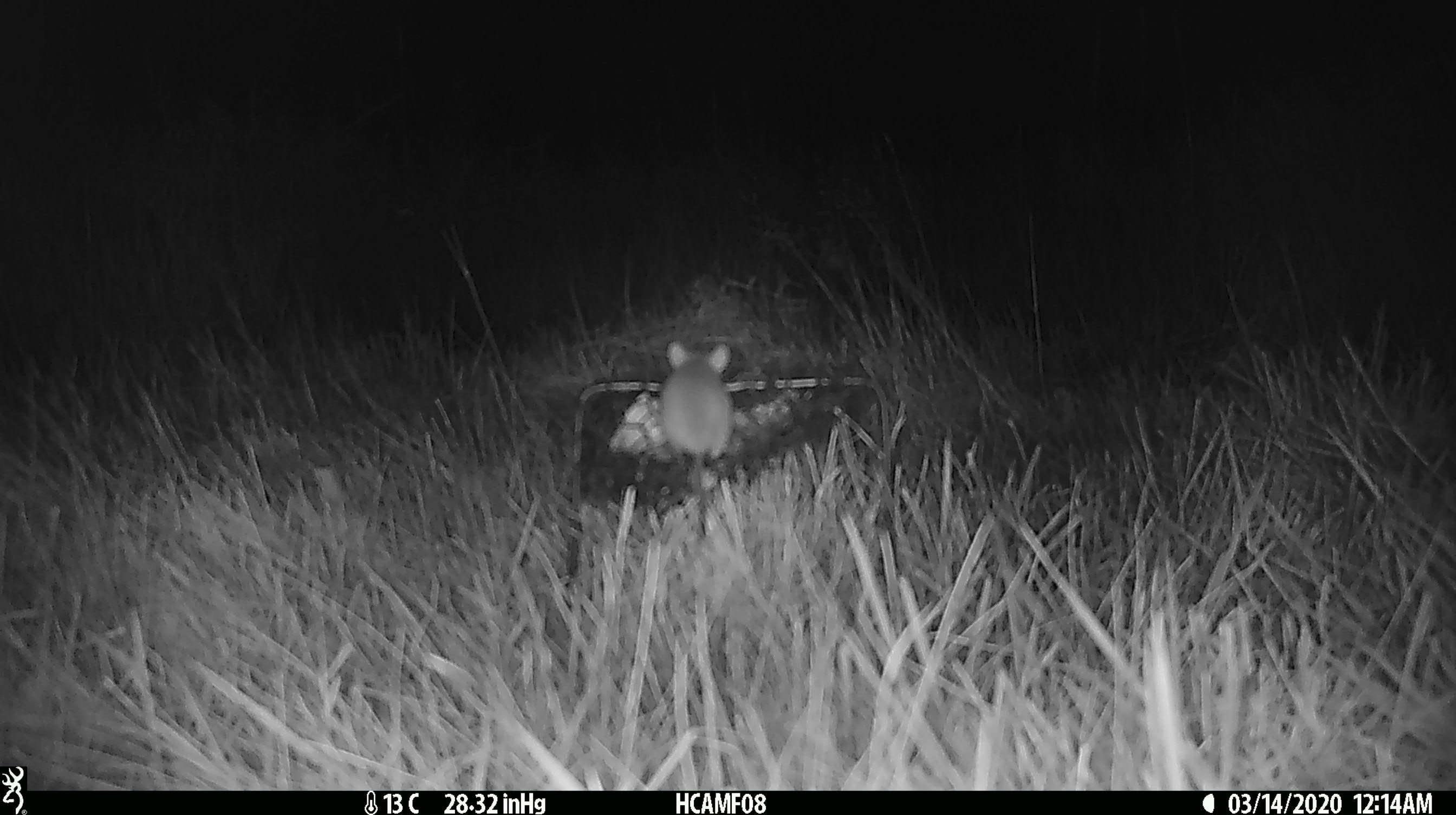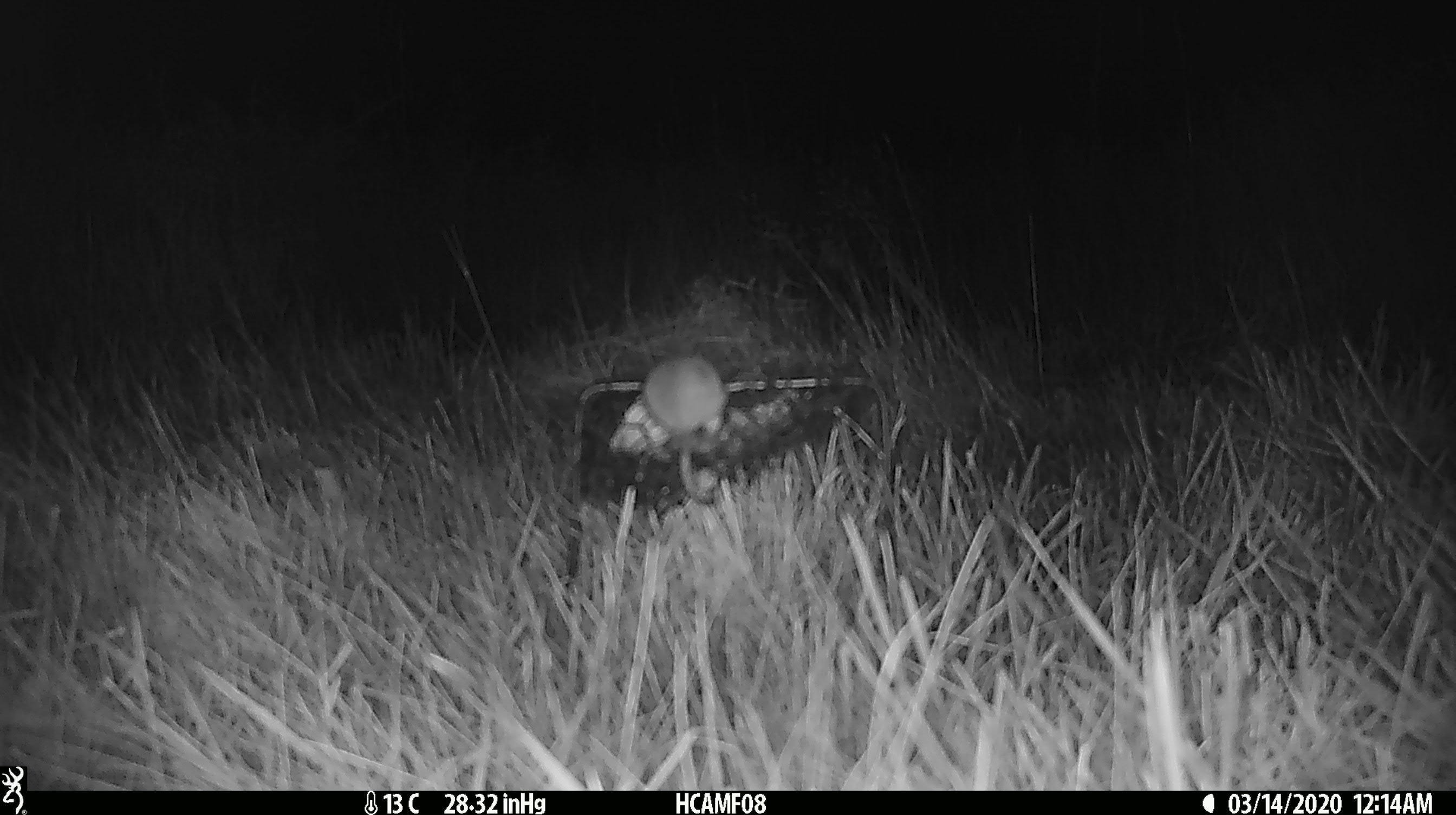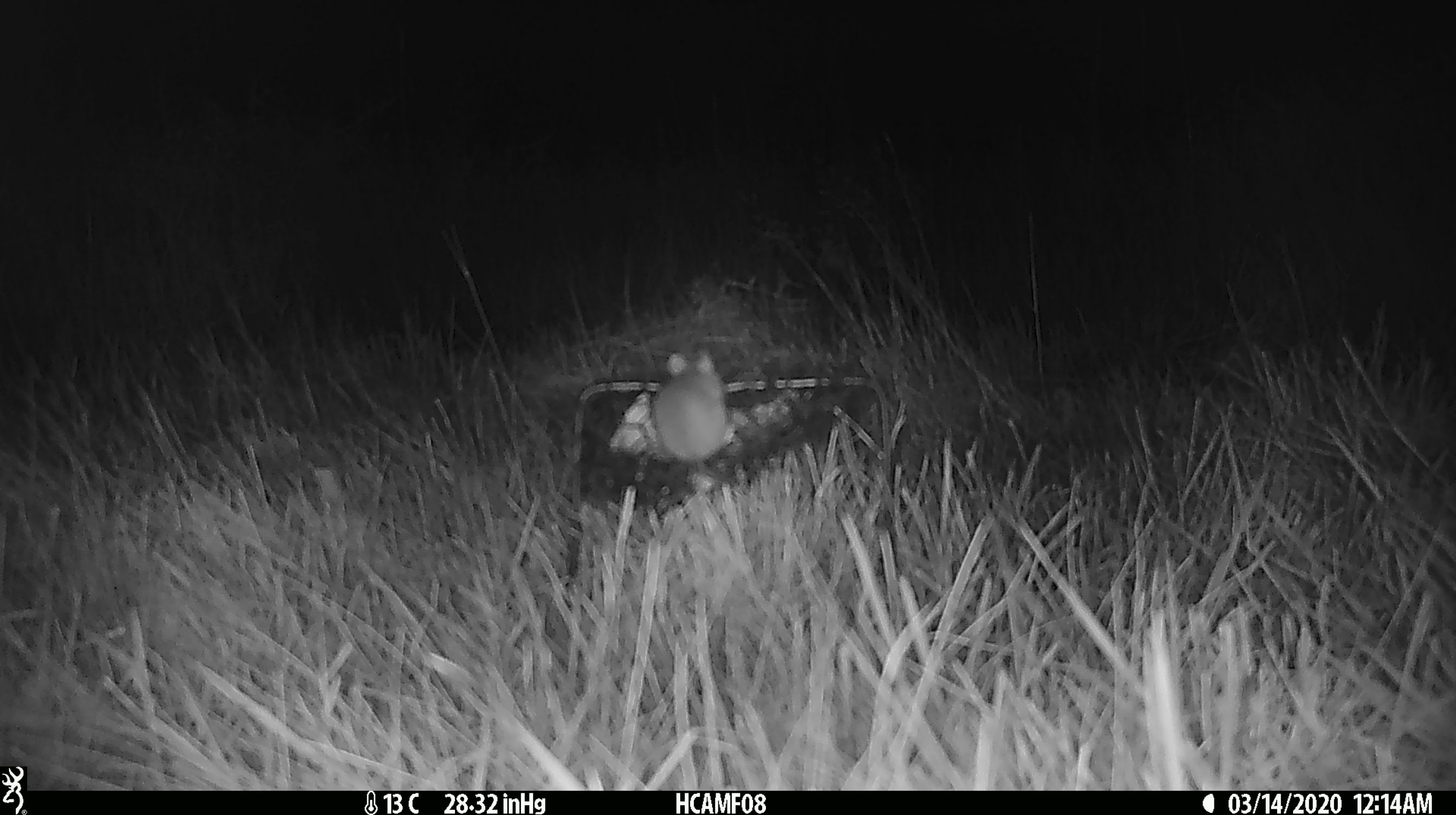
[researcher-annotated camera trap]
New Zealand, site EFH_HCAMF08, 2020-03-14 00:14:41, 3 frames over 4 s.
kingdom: Animalia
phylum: Chordata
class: Mammalia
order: Rodentia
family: Muridae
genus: Mus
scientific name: Mus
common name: mouse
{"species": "mouse (Mus)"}